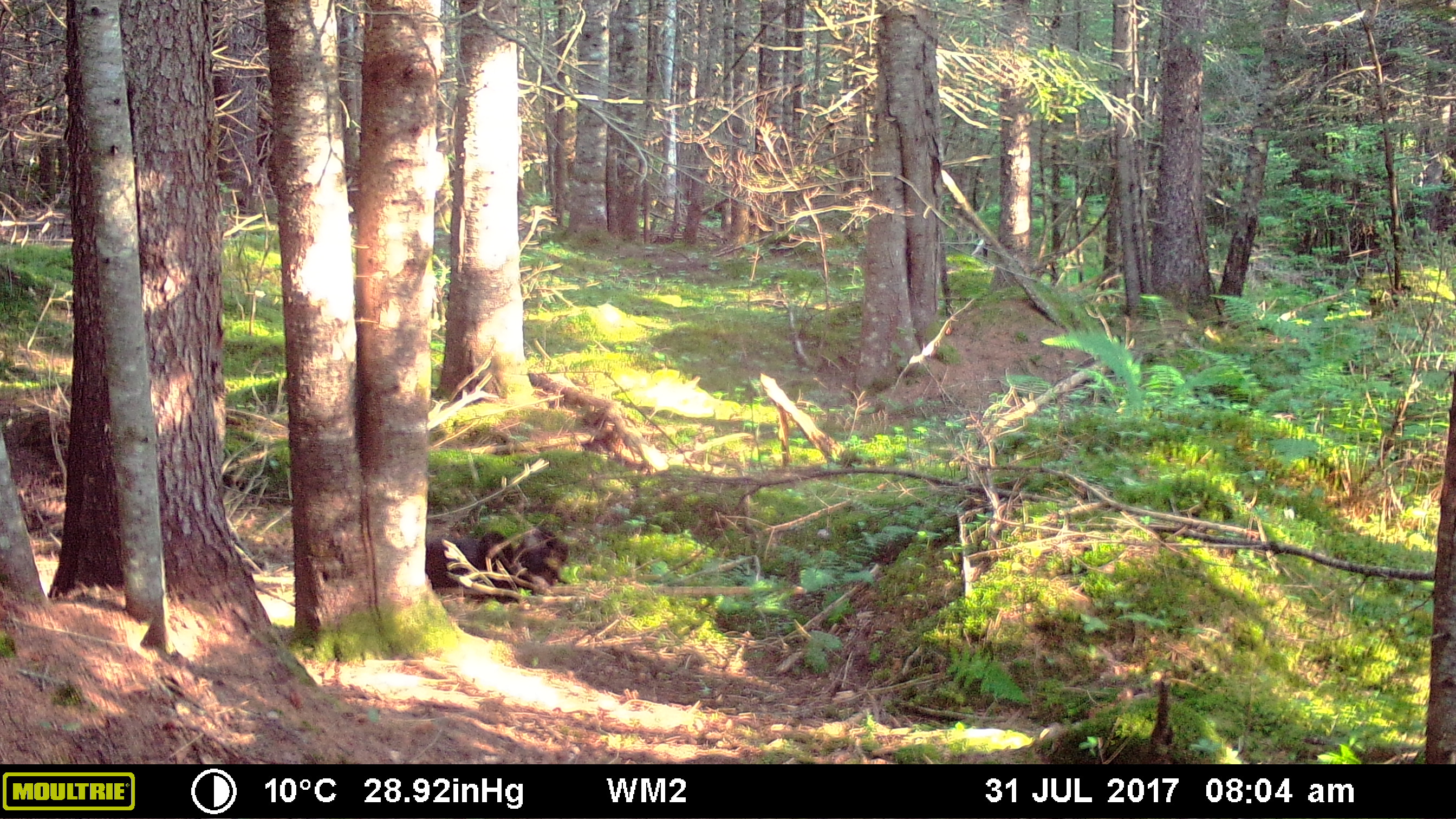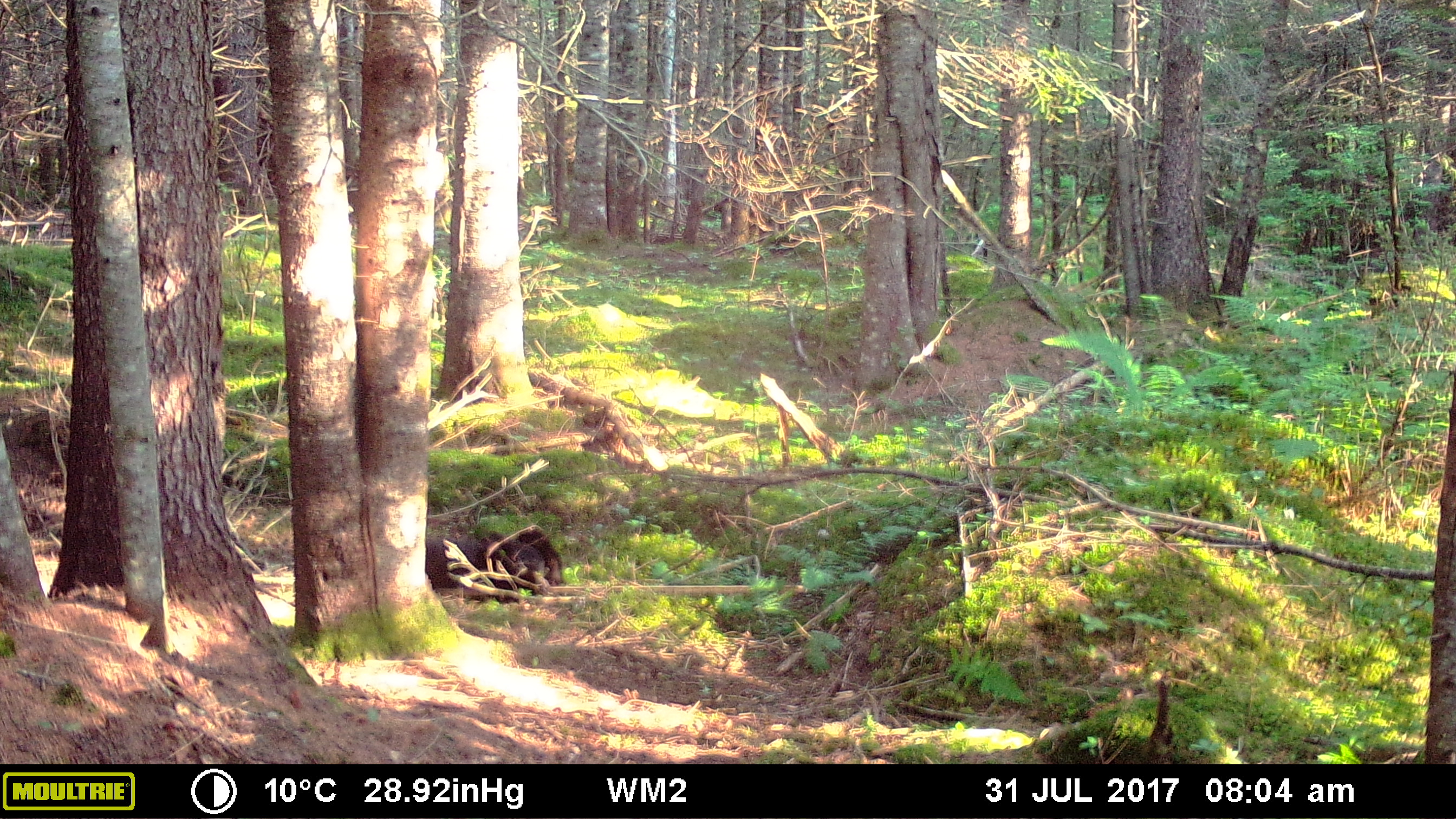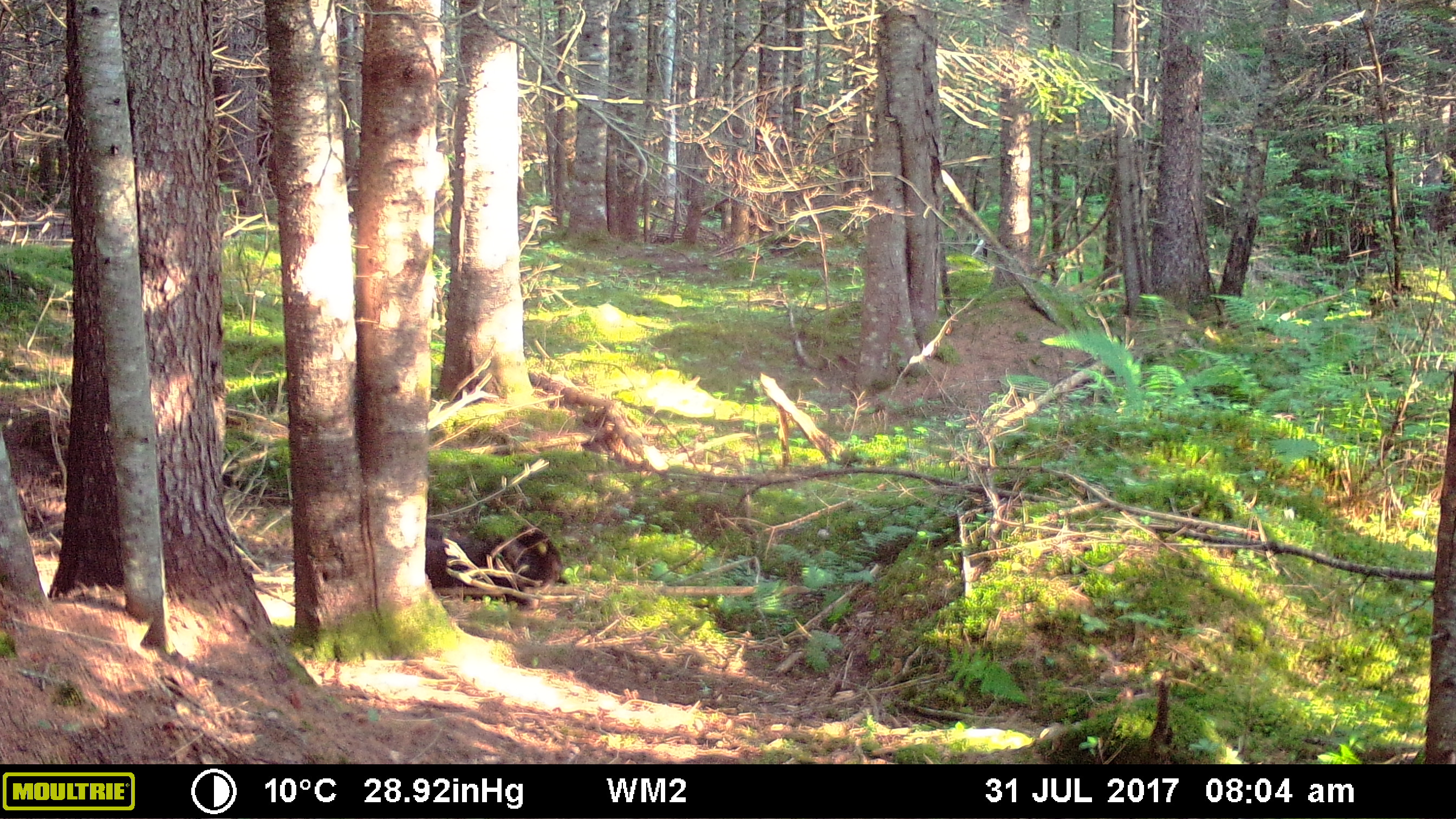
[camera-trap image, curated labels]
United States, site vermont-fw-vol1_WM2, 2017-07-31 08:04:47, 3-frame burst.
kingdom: Animalia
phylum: Chordata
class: Mammalia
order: Carnivora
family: Ursidae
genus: Ursus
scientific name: Ursus americanus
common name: black bear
Black bear (Ursus americanus).